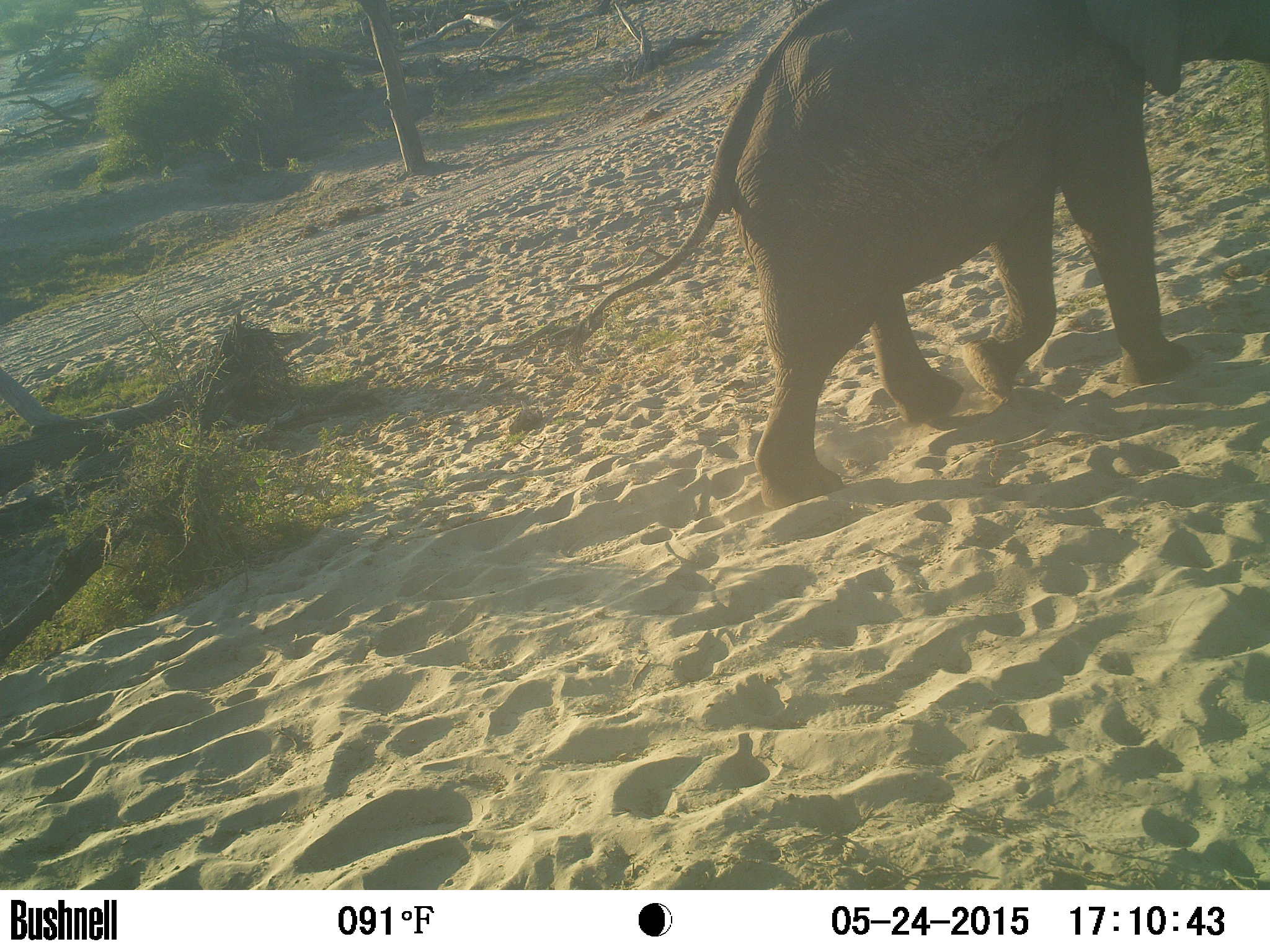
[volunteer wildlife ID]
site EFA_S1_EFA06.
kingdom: Animalia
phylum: Chordata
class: Mammalia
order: Proboscidea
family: Elephantidae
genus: Loxodonta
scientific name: Loxodonta africana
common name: african bush elephant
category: elephant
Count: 1.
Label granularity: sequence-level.